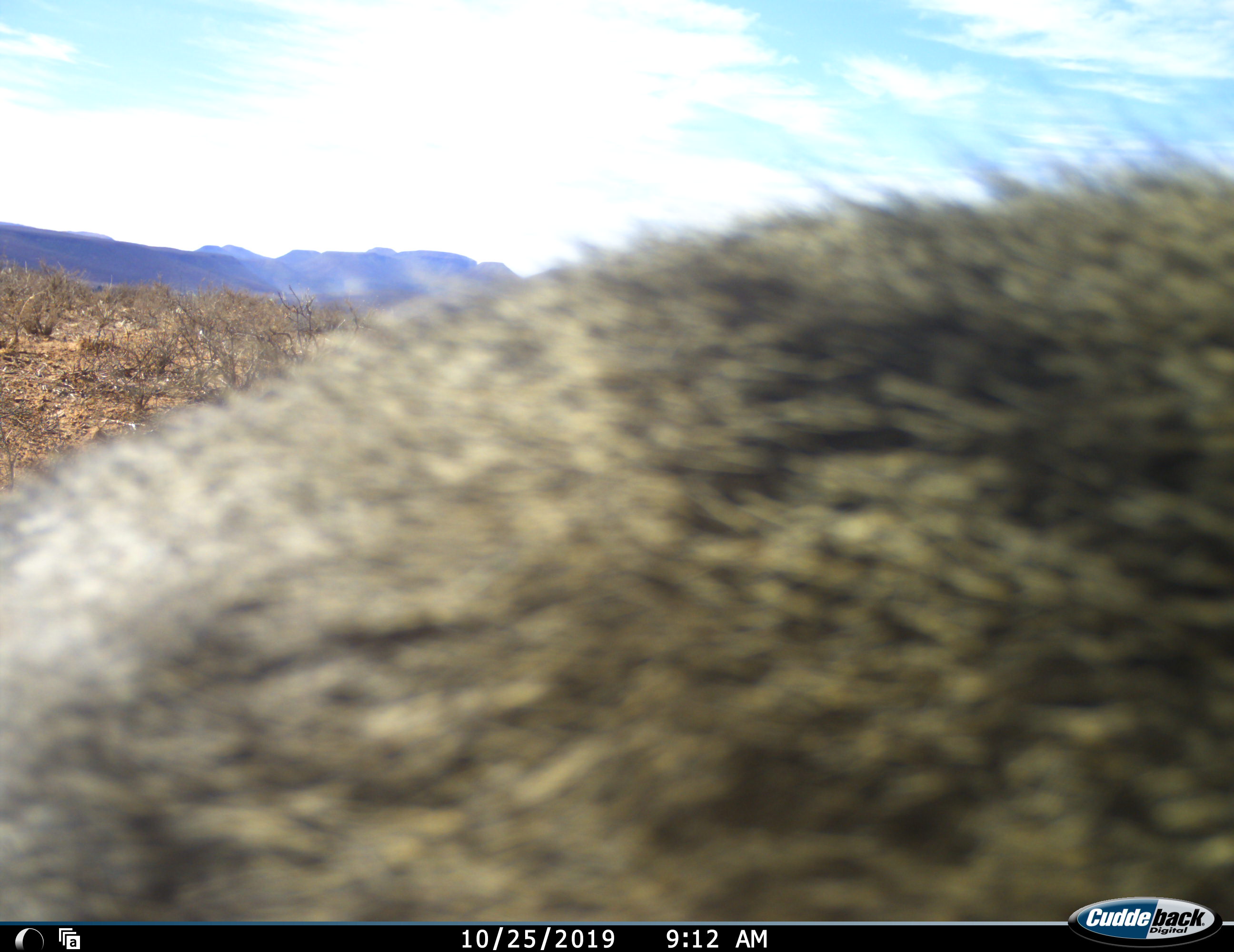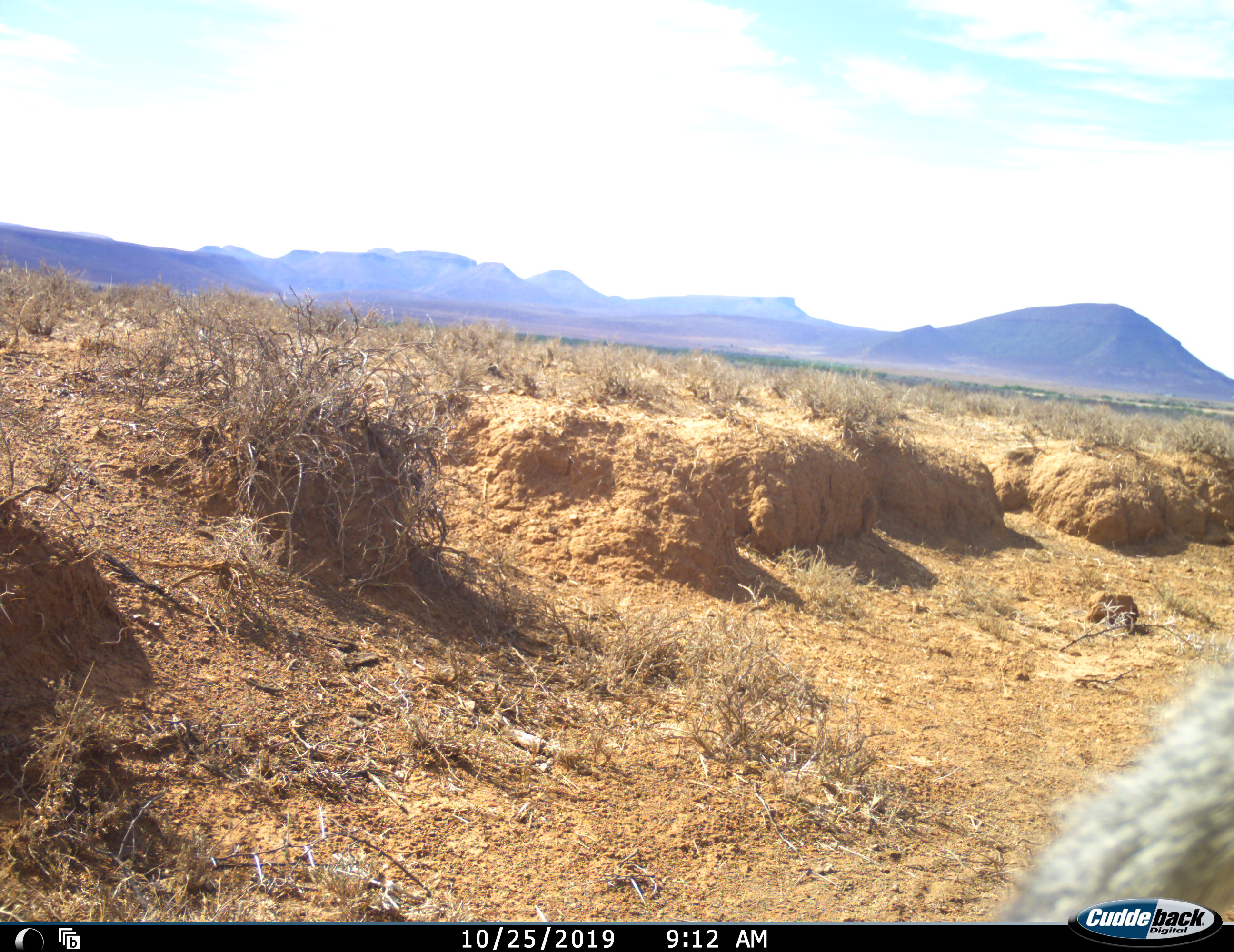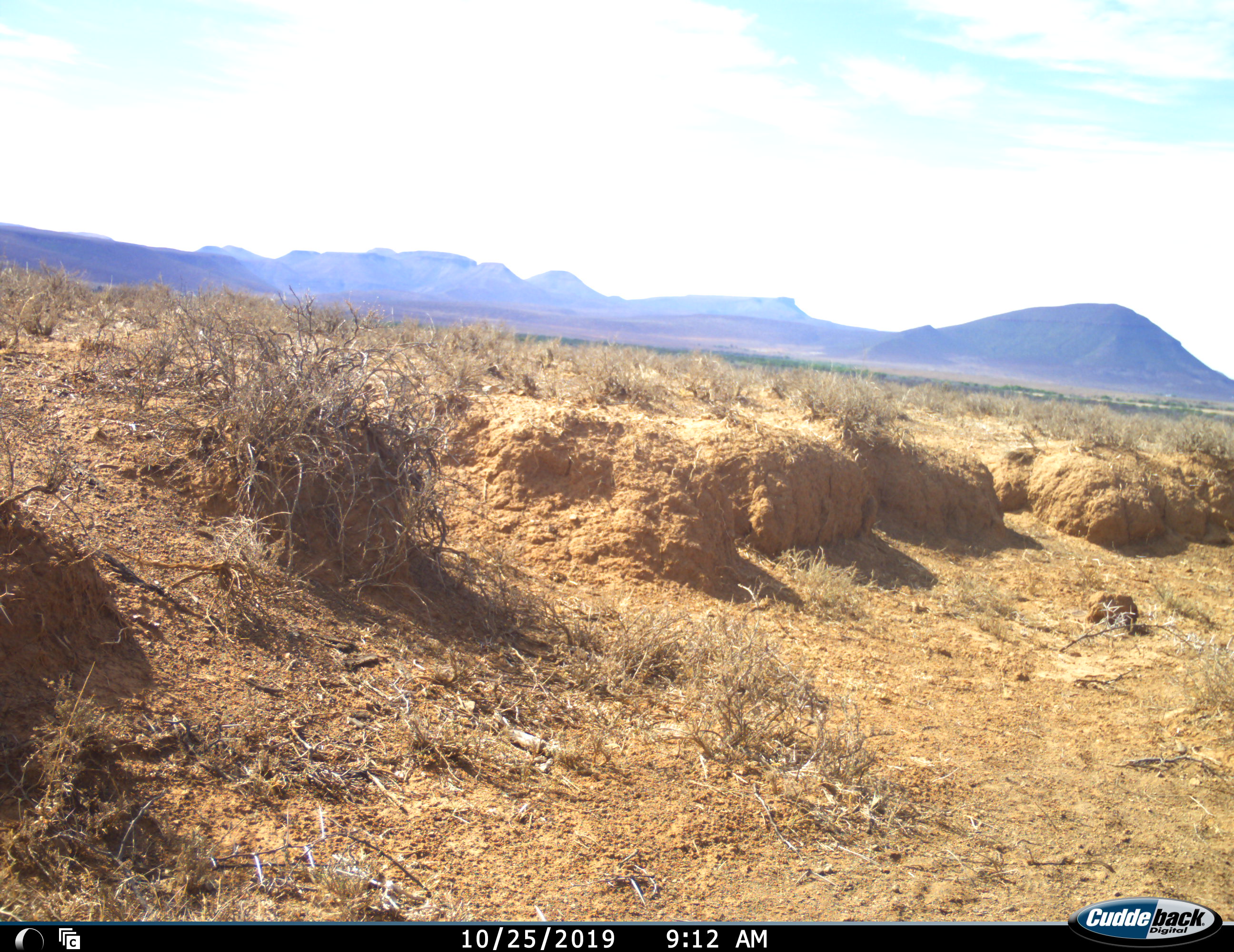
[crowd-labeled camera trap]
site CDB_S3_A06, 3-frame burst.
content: unidentified animal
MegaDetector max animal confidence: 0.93